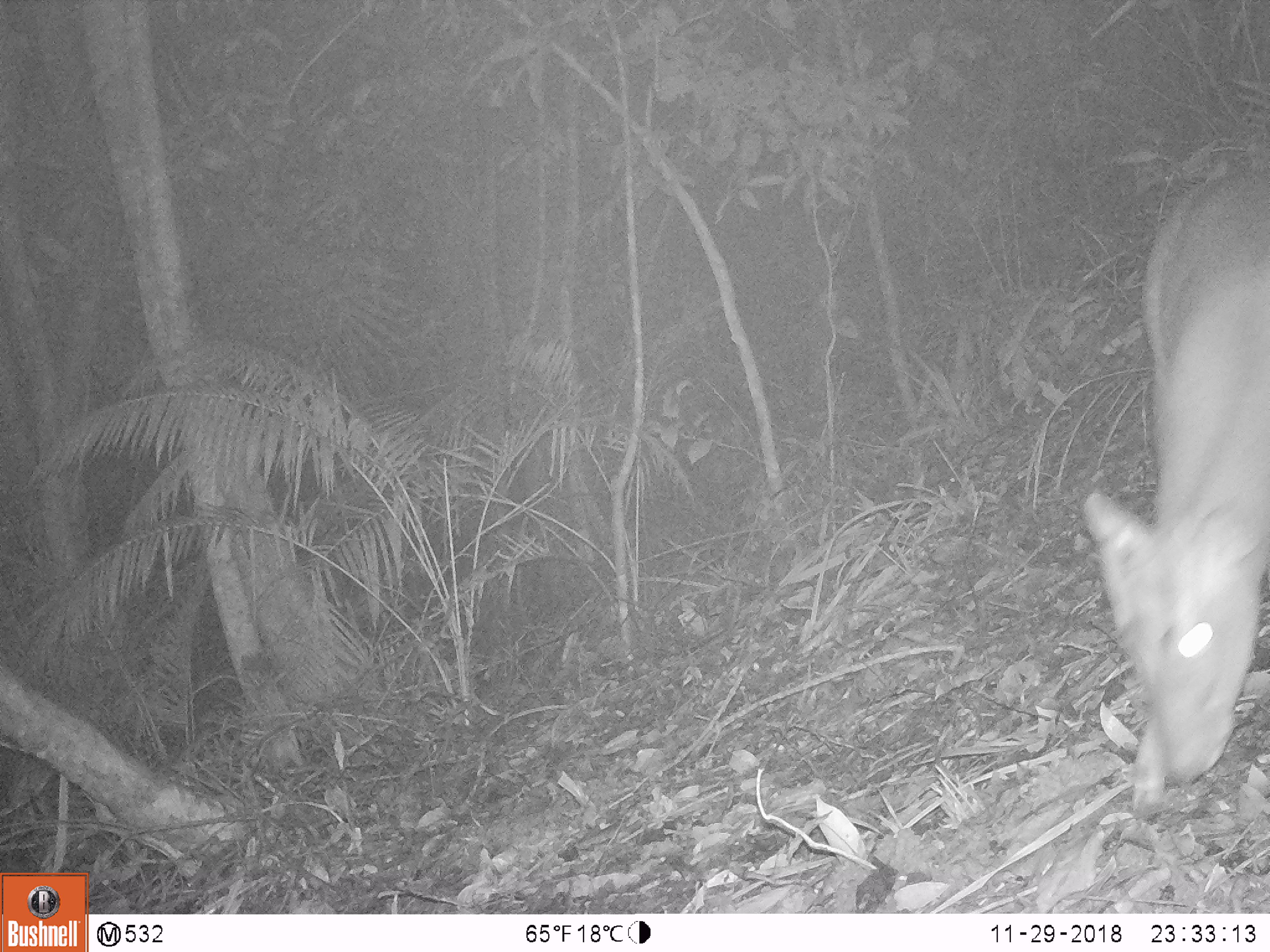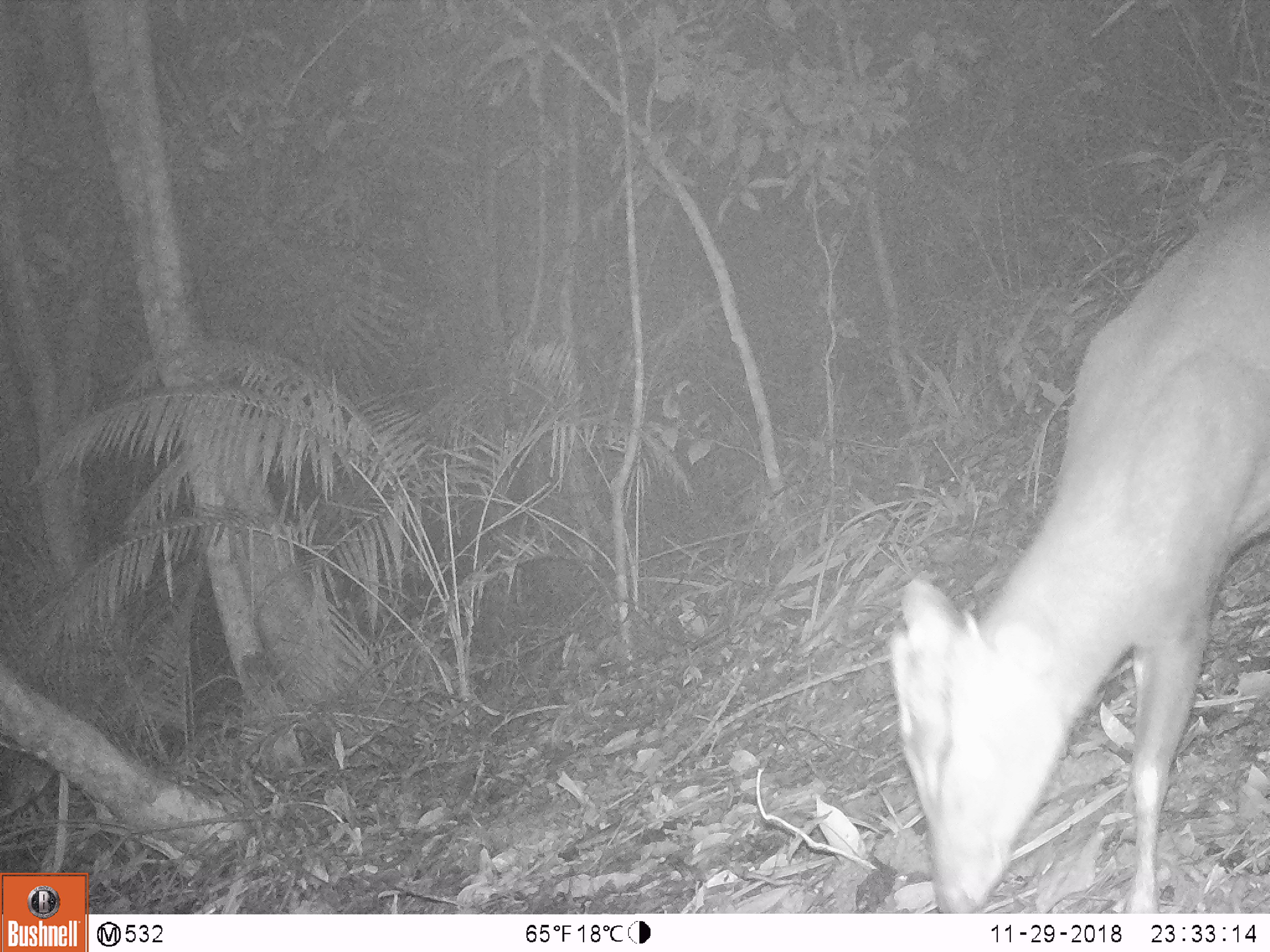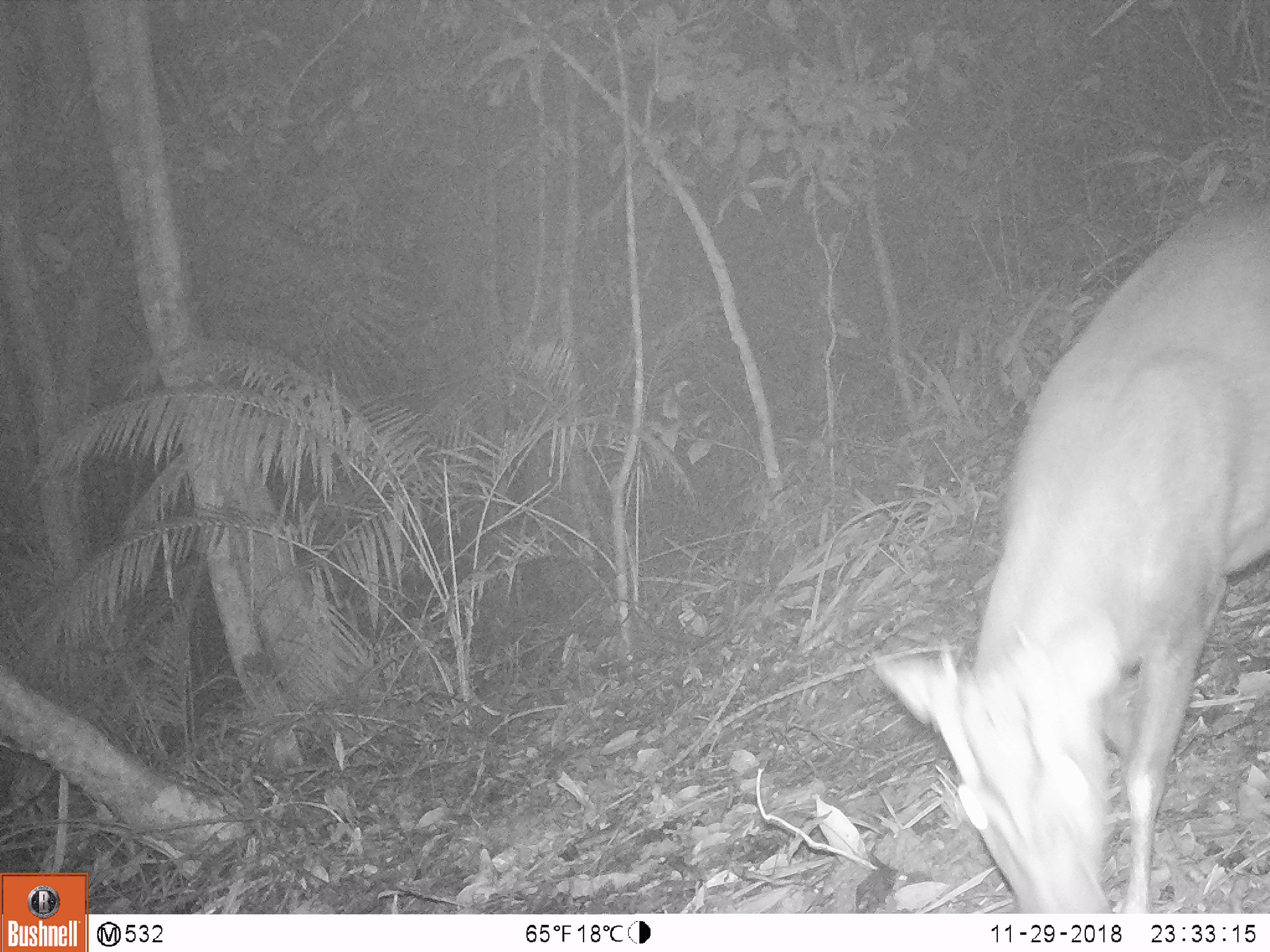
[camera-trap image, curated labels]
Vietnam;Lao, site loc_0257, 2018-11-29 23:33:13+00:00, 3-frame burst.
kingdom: Animalia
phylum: Chordata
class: Mammalia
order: Artiodactyla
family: Cervidae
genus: Muntiacus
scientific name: Muntiacus rooseveltorum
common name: roosevelt's muntjac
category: roosevelts muntjac group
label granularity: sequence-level